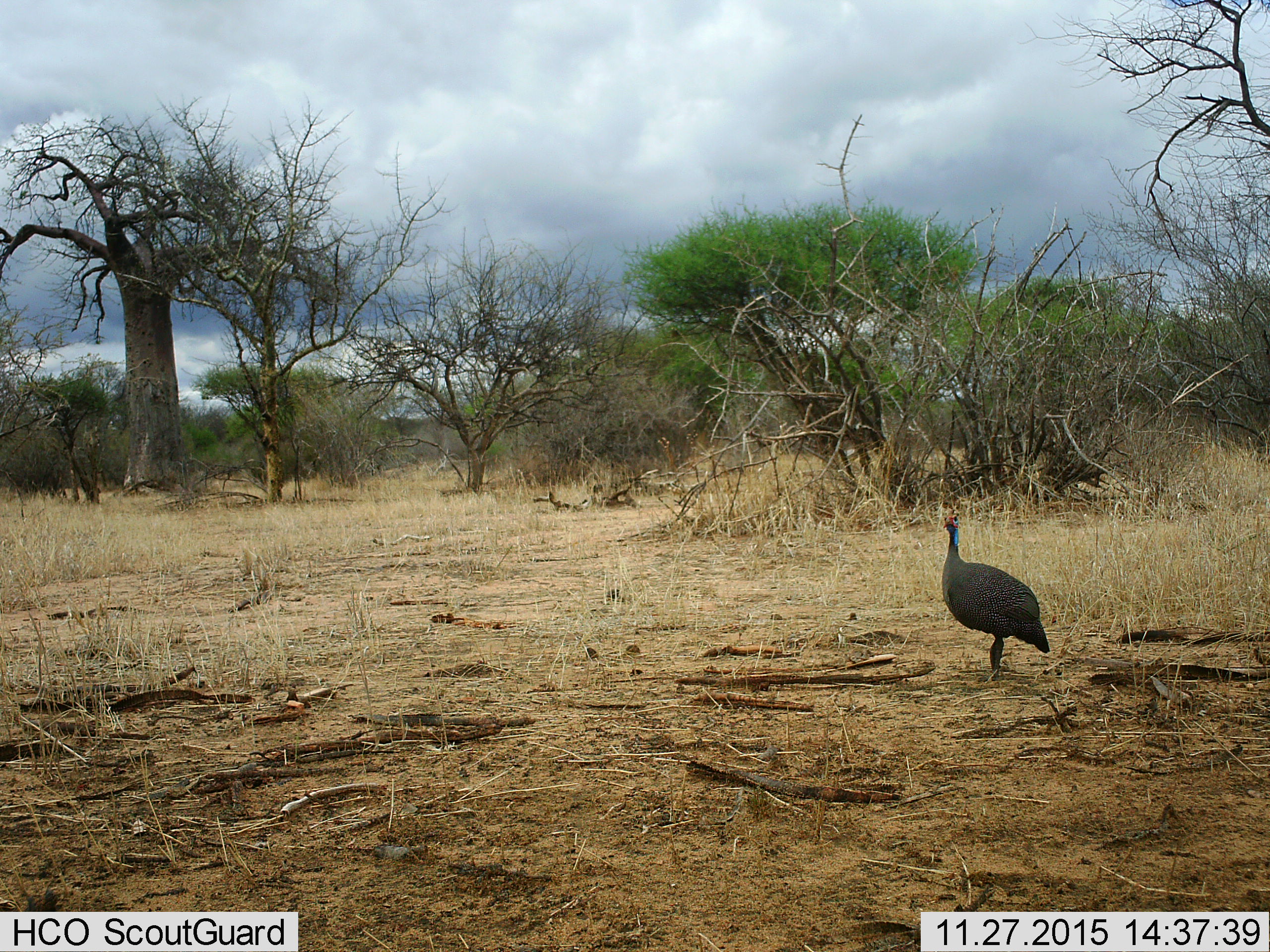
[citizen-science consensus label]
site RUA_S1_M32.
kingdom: Animalia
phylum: Chordata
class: Aves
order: Galliformes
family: Numididae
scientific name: Numididae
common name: guineafowl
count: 1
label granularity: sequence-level